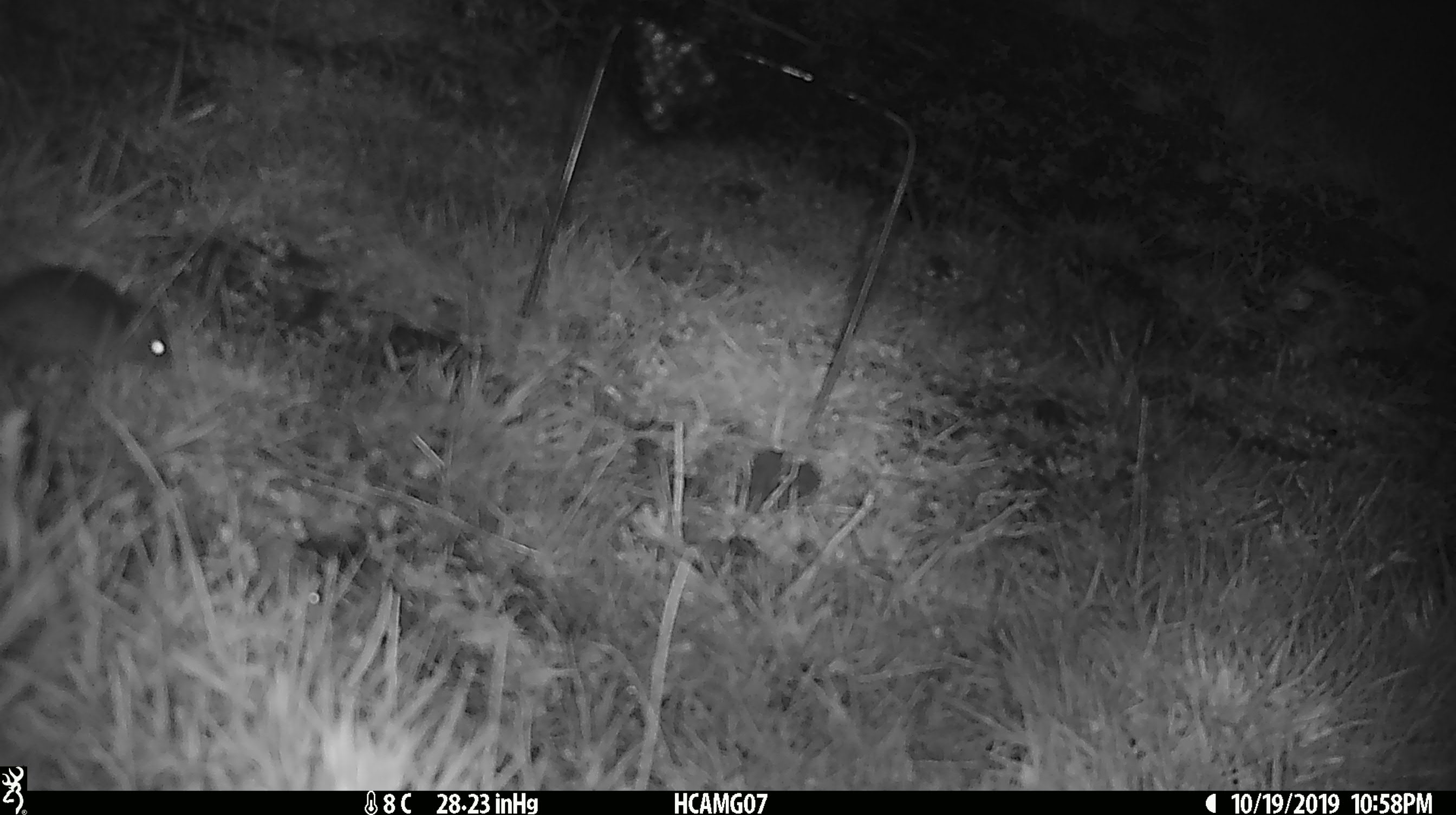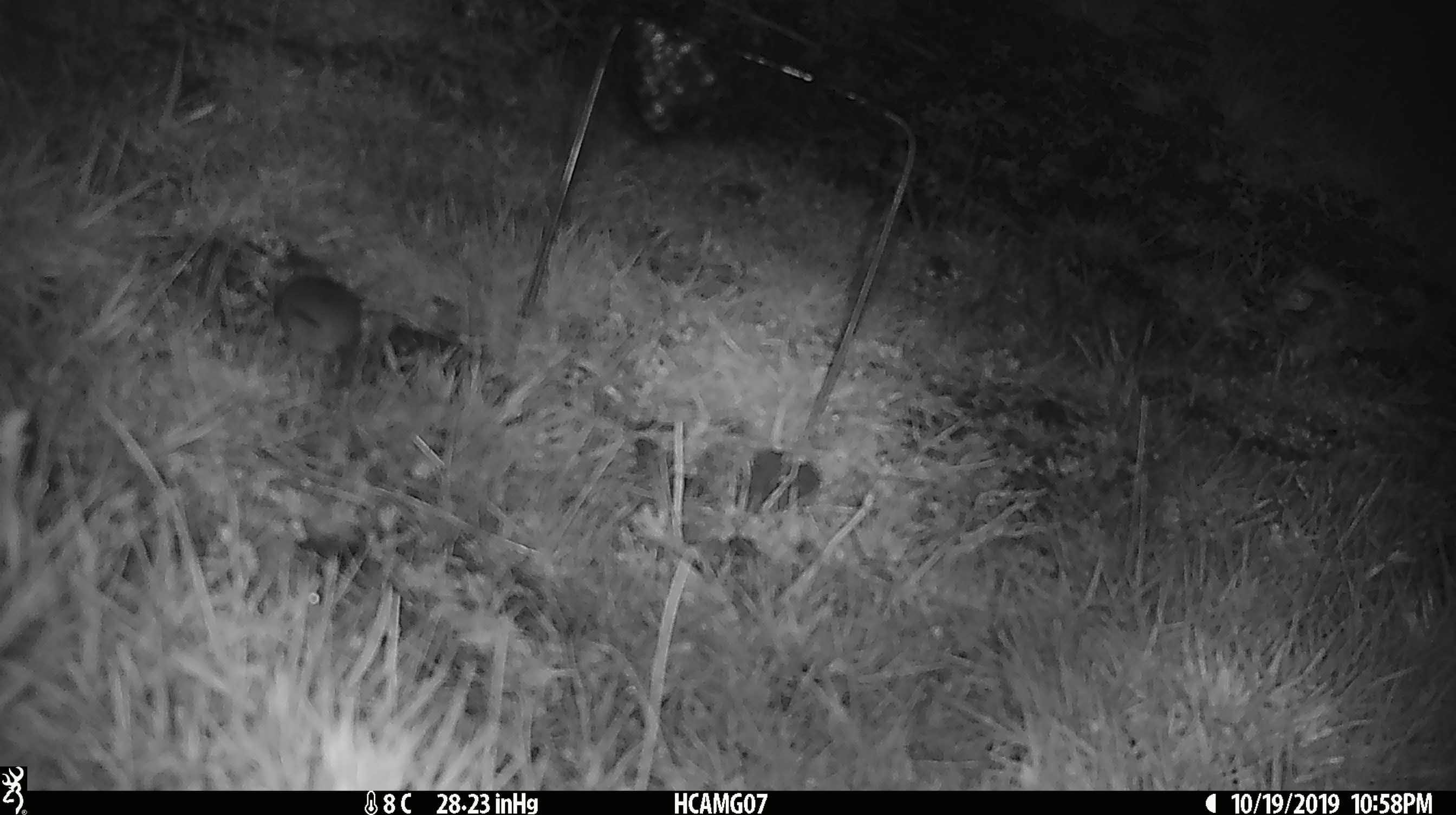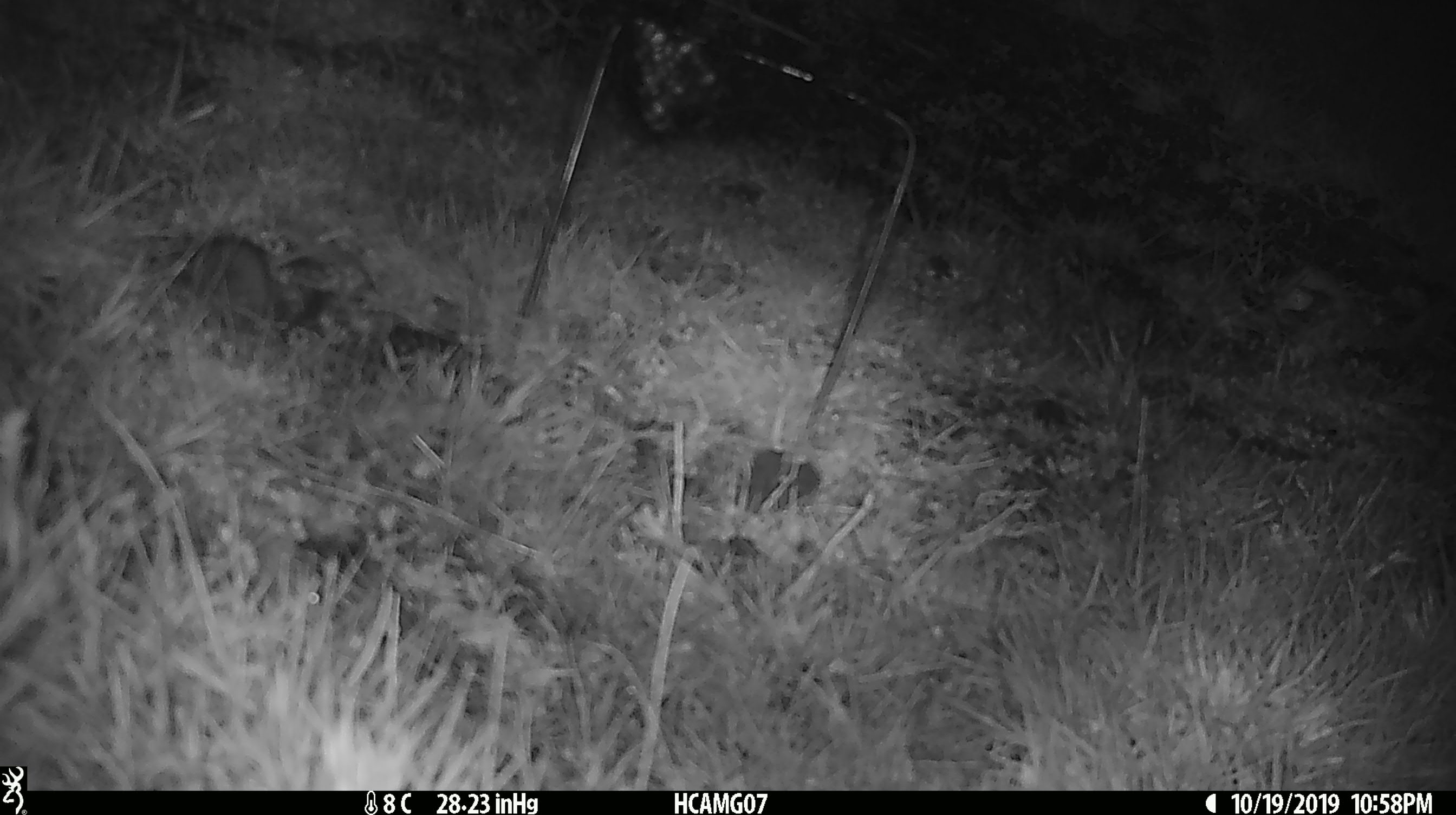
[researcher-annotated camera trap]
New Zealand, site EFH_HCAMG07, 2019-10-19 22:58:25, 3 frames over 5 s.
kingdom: Animalia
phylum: Chordata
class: Mammalia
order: Rodentia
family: Muridae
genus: Mus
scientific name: Mus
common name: mouse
Mouse (Mus).